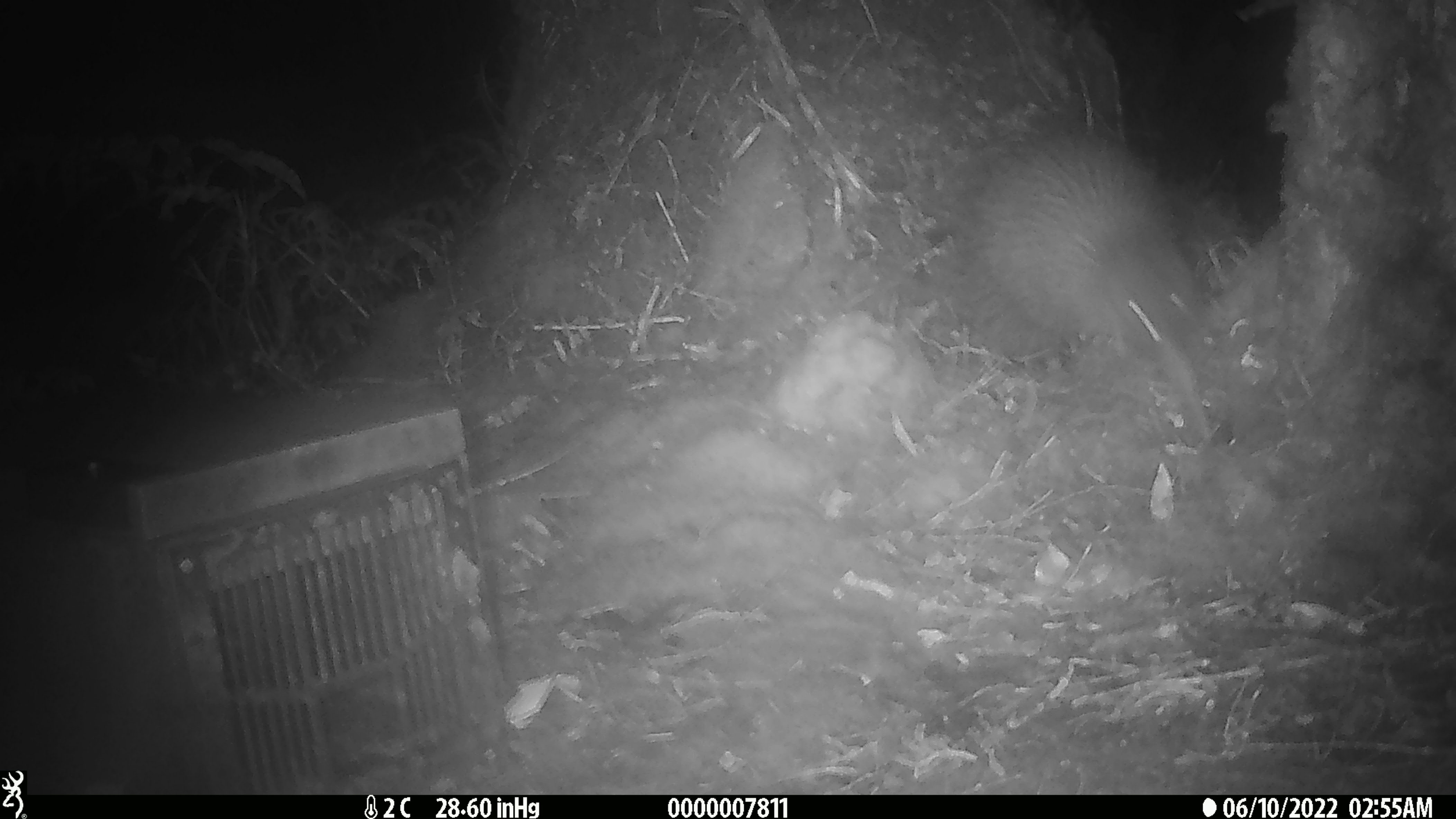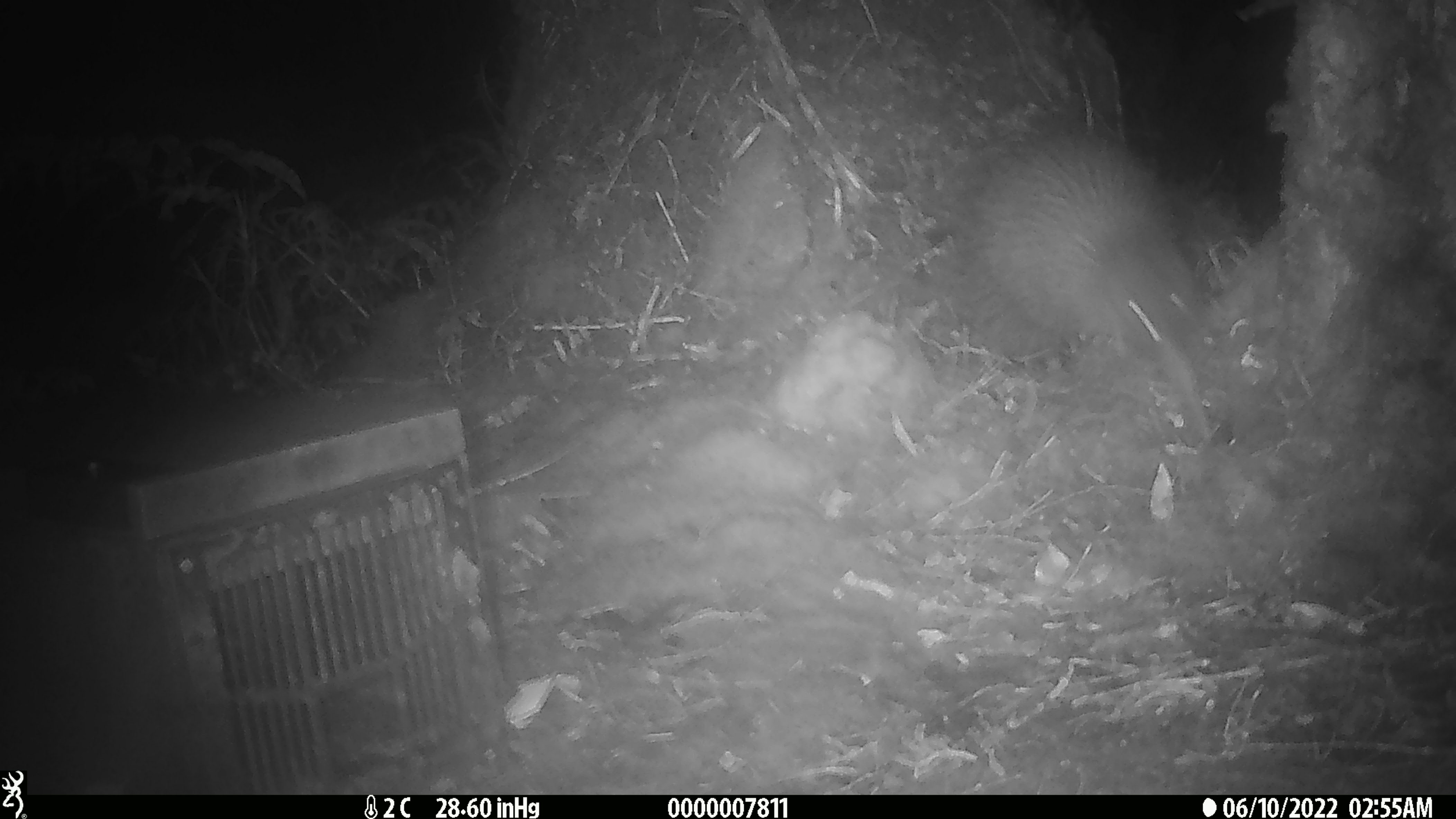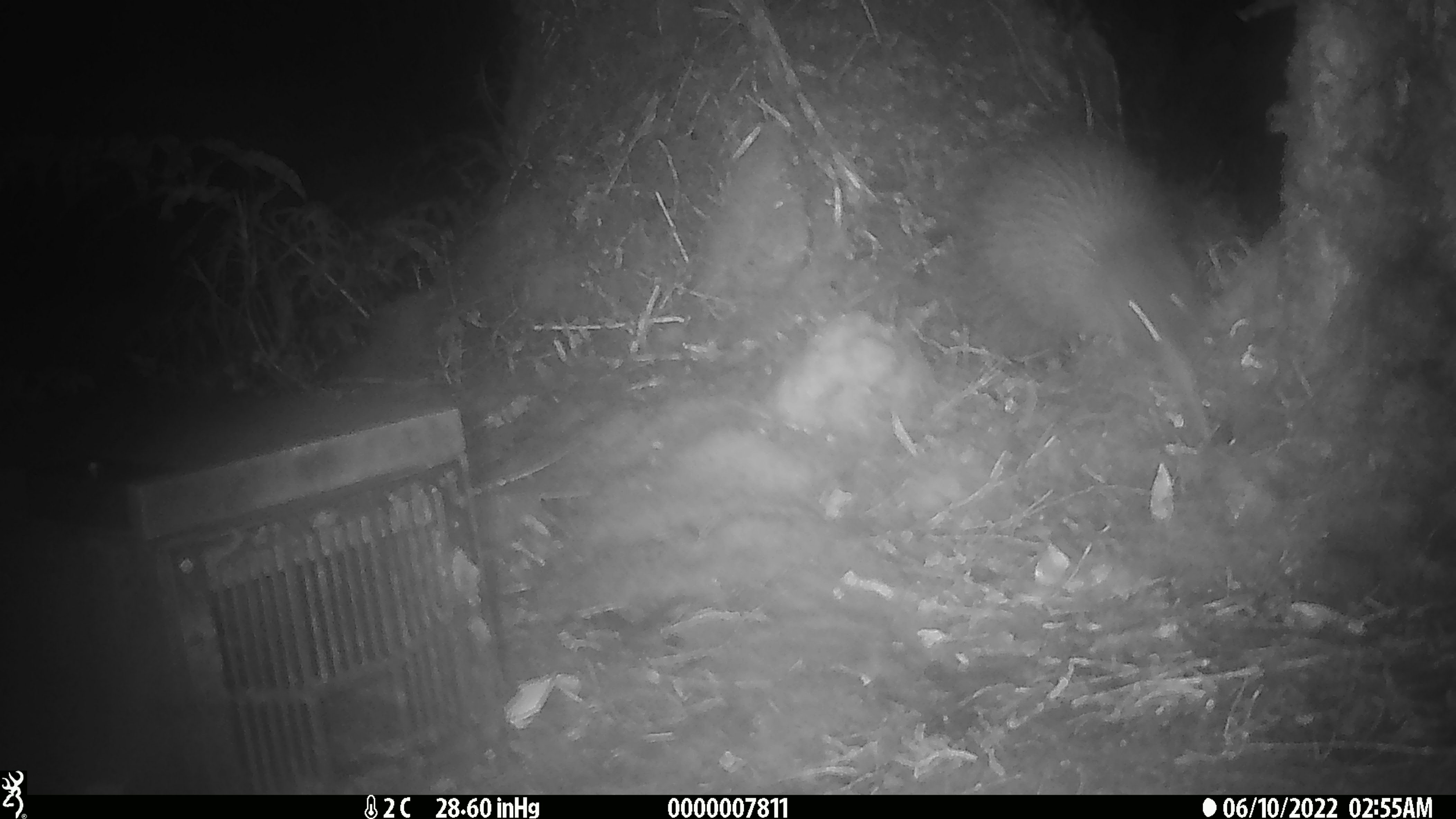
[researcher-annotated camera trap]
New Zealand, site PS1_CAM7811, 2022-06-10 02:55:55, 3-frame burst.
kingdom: Animalia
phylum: Chordata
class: Aves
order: Apterygiformes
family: Apterygidae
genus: Apteryx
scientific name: Apteryx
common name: kiwi